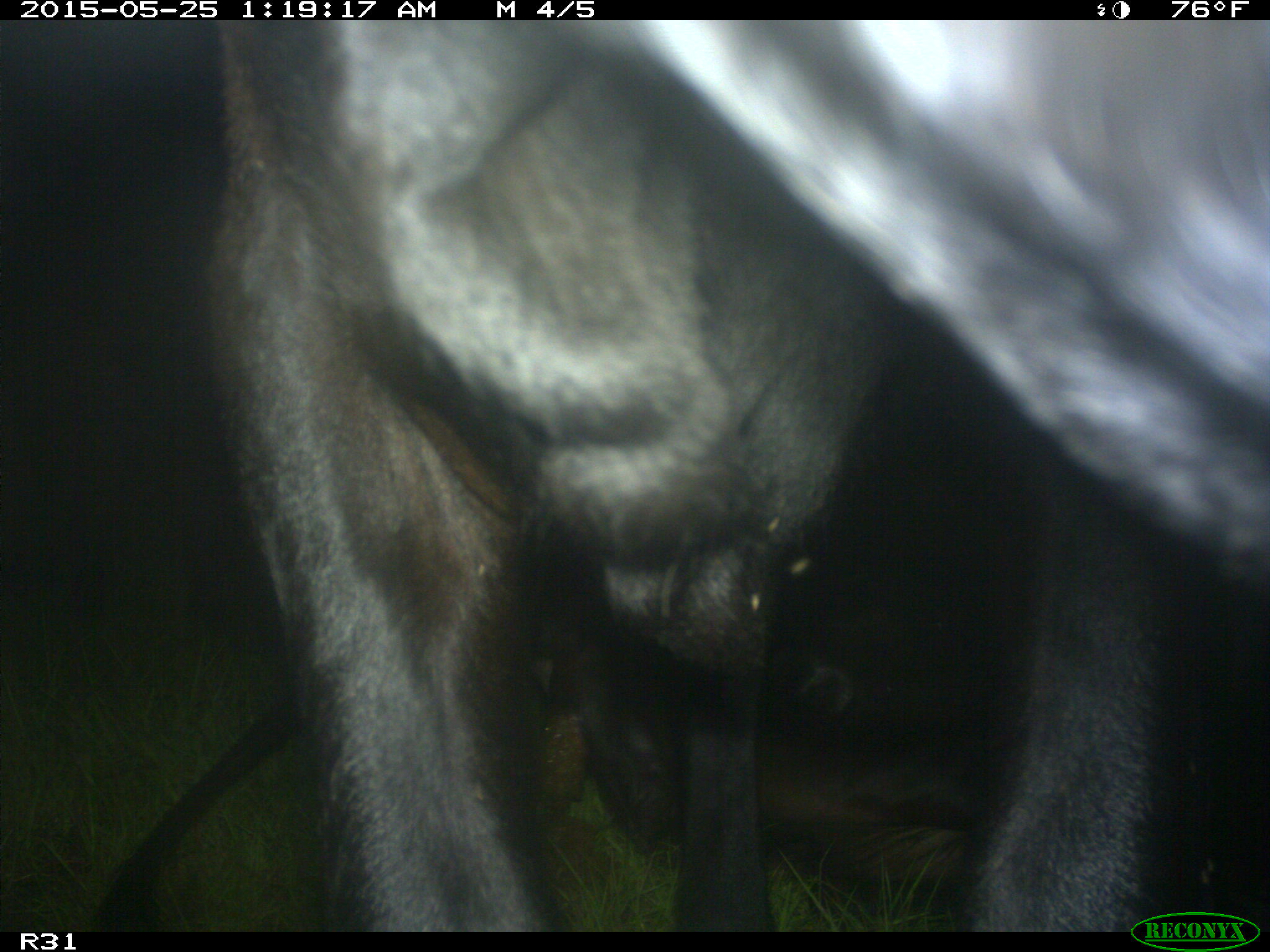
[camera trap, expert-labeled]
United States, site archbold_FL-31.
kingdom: Animalia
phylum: Chordata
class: Mammalia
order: Artiodactyla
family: Bovidae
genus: Bos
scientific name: Bos taurus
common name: domestic cow